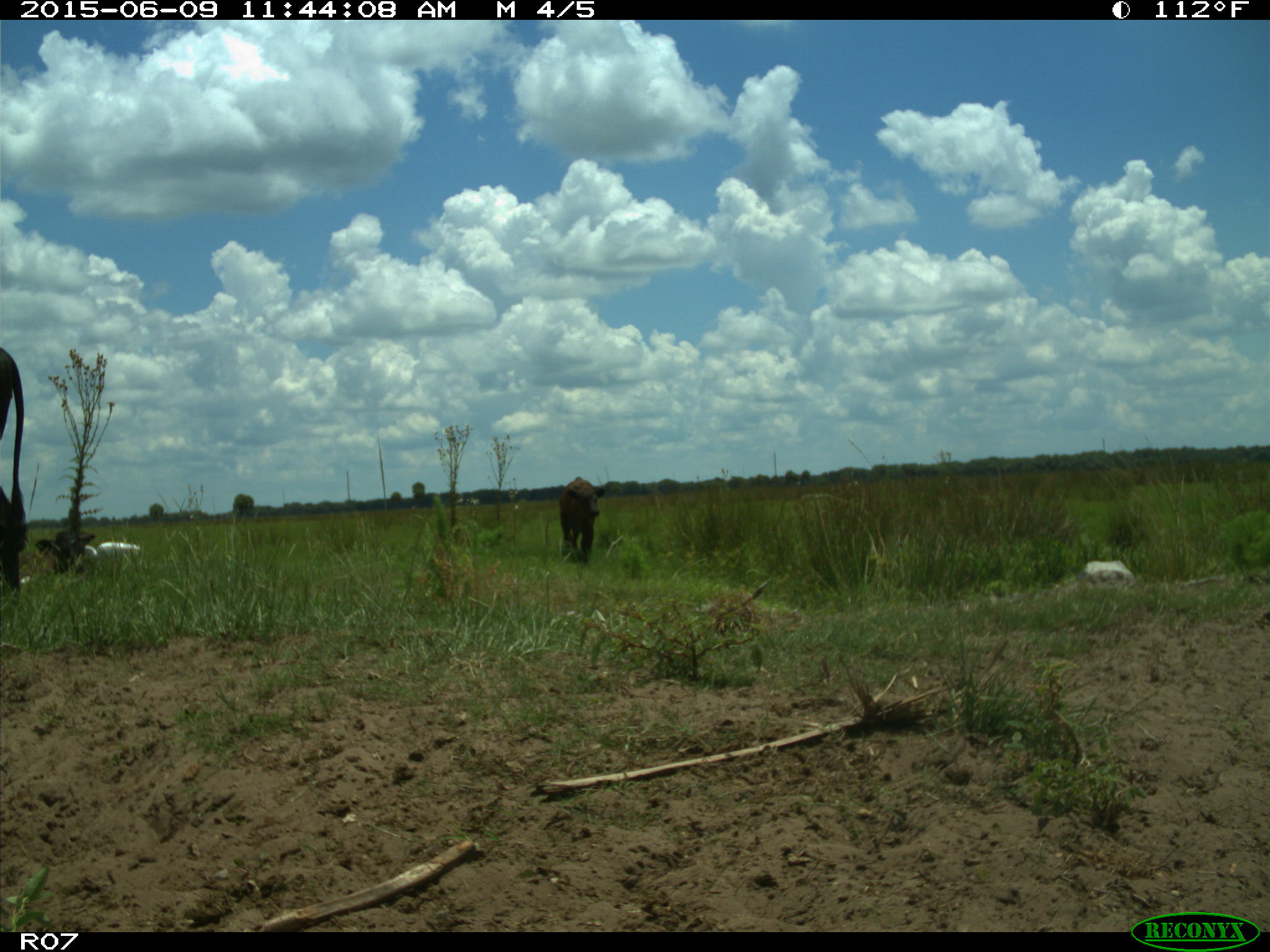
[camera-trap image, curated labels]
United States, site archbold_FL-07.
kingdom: Animalia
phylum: Chordata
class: Mammalia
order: Artiodactyla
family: Bovidae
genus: Bos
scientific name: Bos taurus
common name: domestic cow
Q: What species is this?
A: Bos taurus (domestic cow).